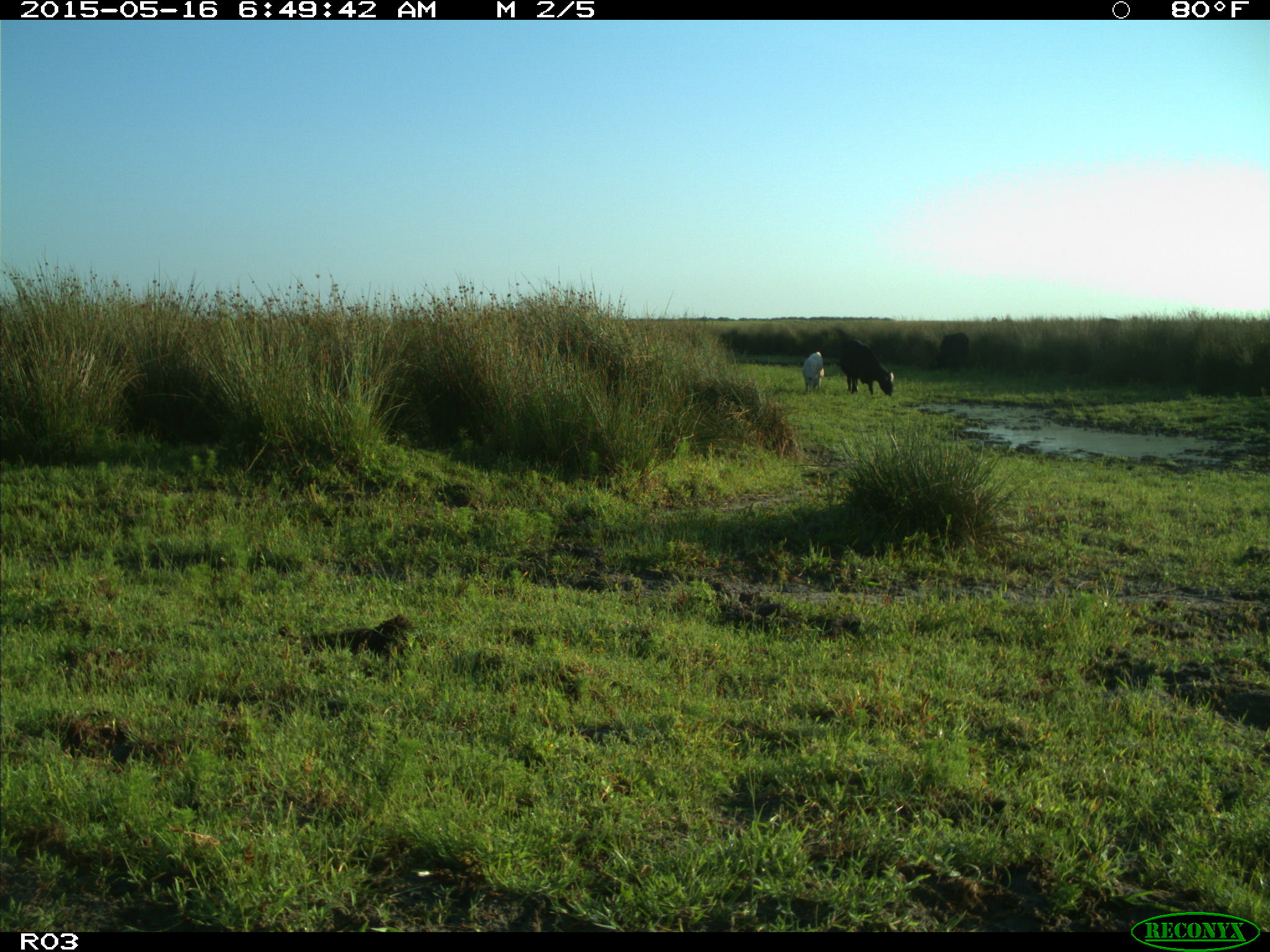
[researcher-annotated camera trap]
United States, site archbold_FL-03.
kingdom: Animalia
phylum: Chordata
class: Mammalia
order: Artiodactyla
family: Bovidae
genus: Bos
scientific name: Bos taurus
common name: domestic cow